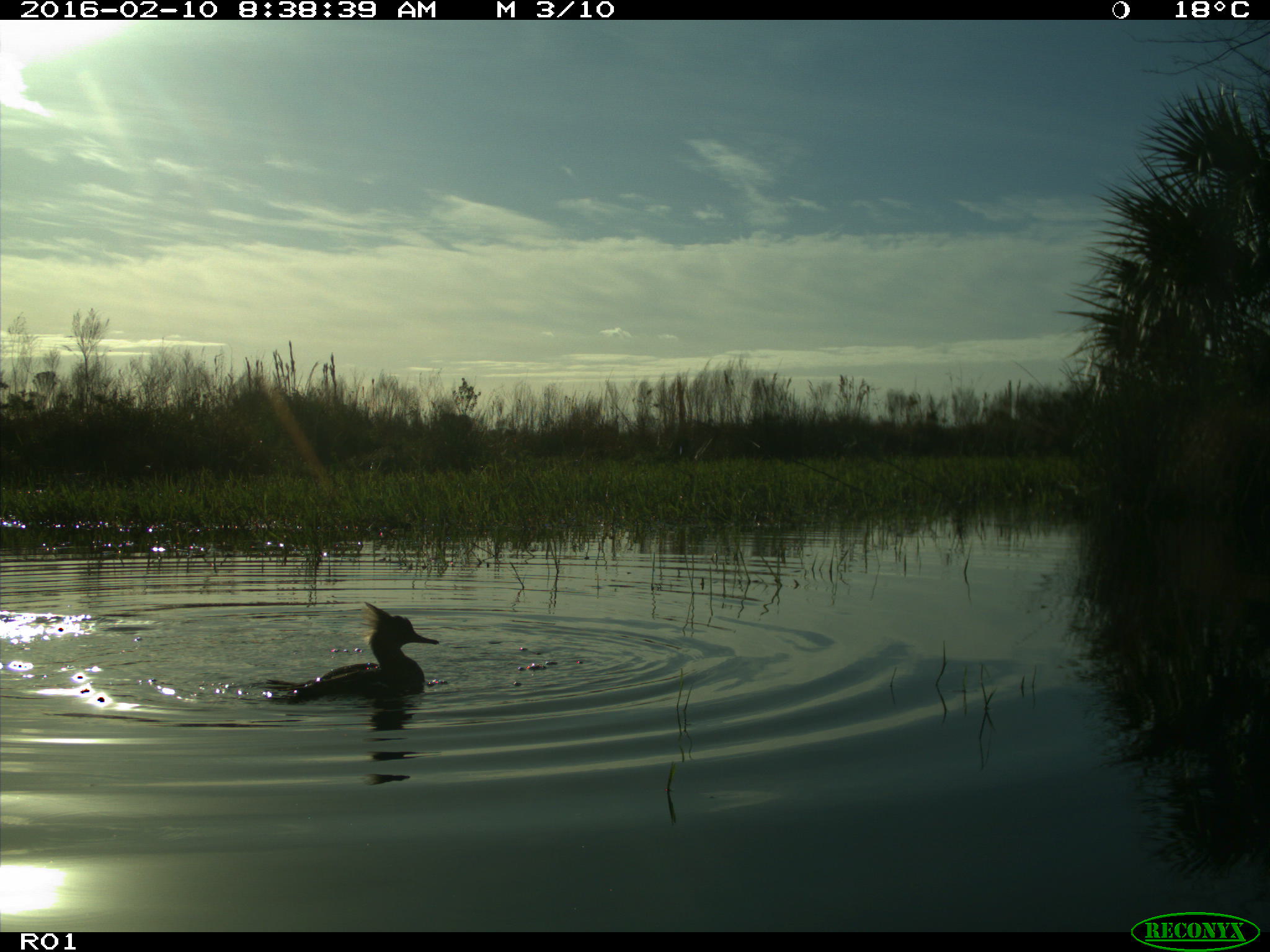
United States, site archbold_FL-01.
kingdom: Animalia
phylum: Chordata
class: Aves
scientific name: Aves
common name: birds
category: unidentified bird